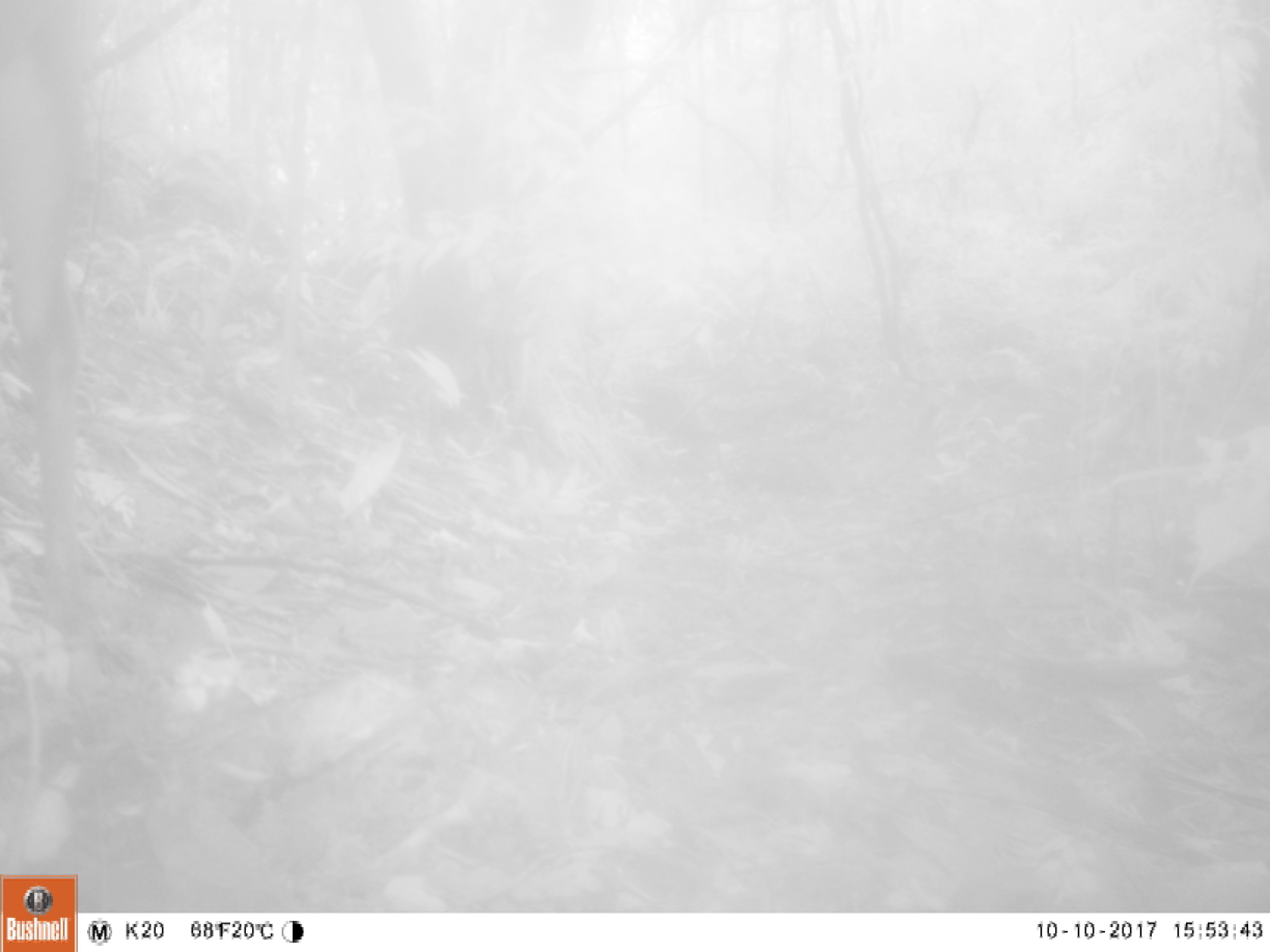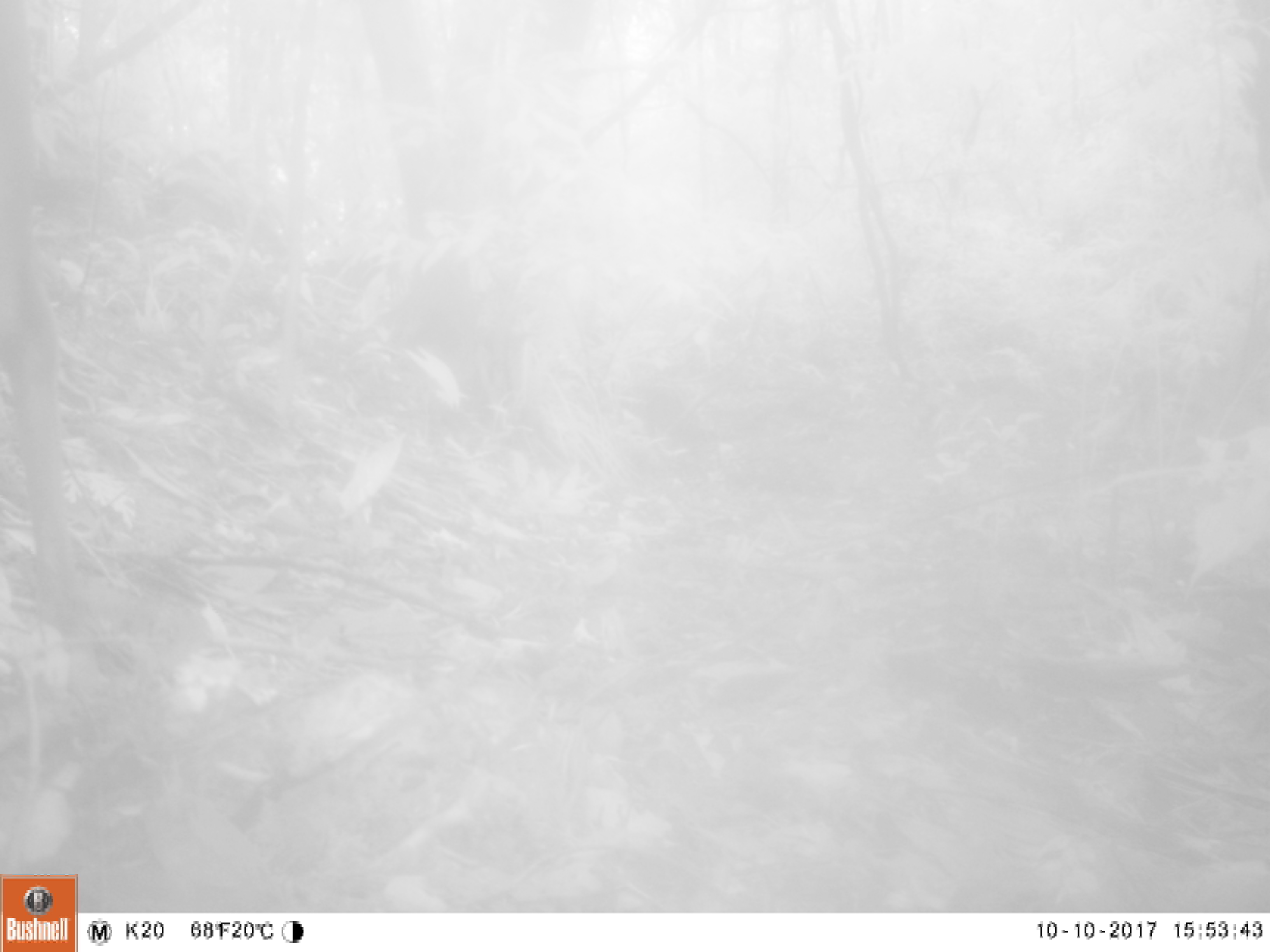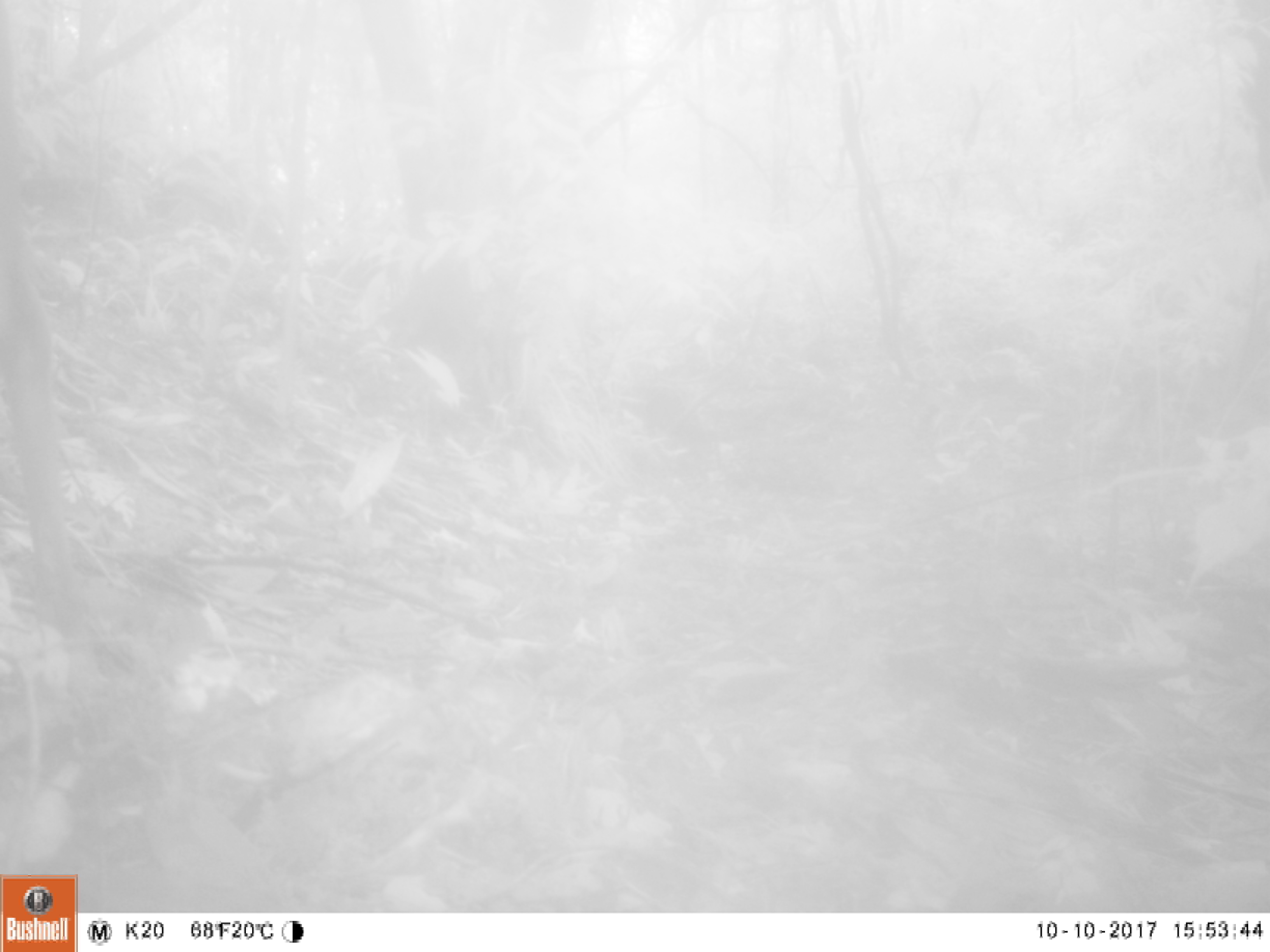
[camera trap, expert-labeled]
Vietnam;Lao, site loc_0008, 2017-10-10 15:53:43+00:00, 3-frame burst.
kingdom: Animalia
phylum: Chordata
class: Mammalia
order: Artiodactyla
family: Cervidae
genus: Muntiacus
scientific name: Muntiacus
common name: muntjacs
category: unidentified muntjac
Unidentified muntjac (muntjacs) (Muntiacus). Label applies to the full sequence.